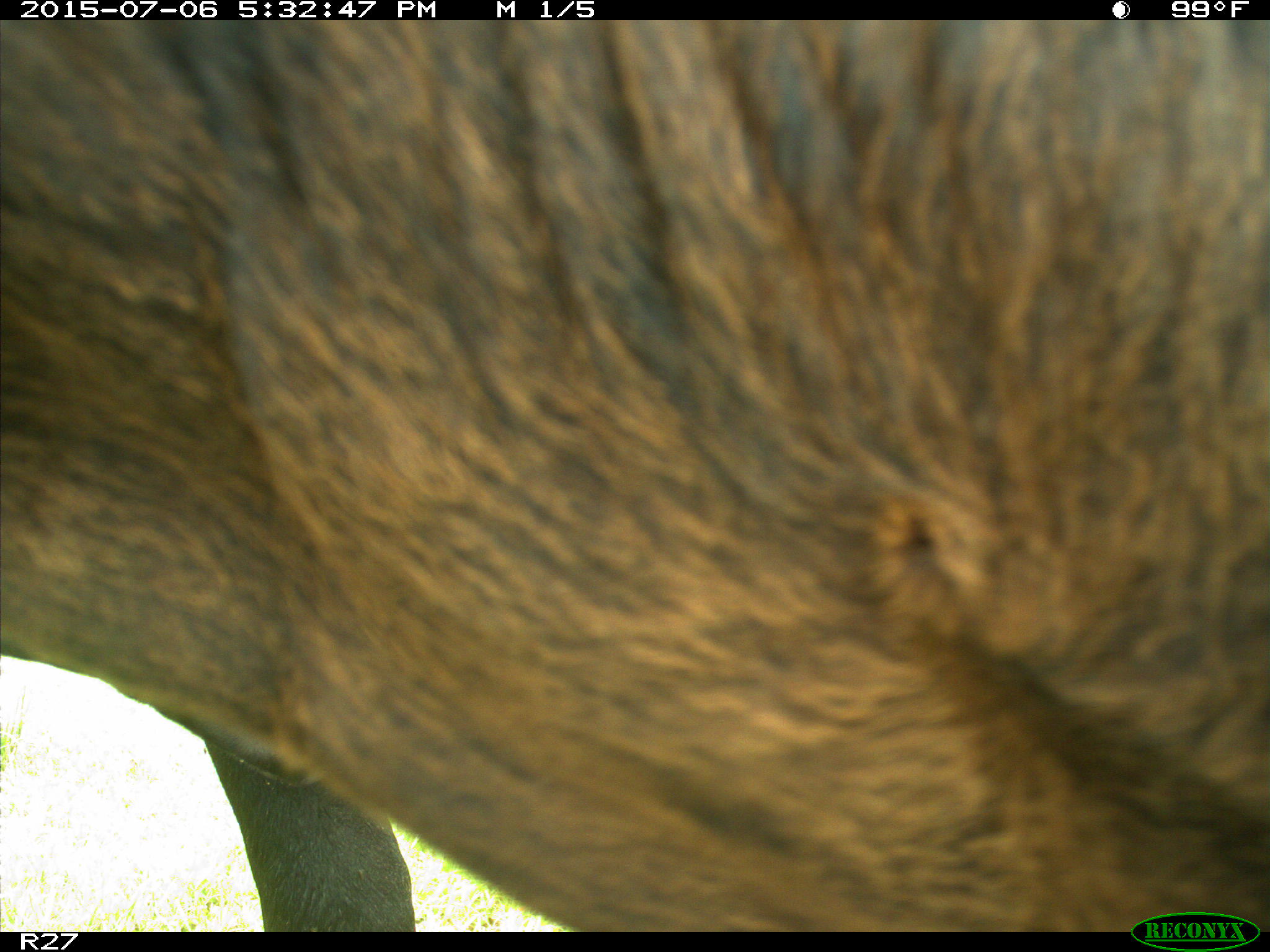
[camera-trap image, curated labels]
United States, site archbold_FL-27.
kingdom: Animalia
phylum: Chordata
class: Mammalia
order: Artiodactyla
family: Bovidae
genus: Bos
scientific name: Bos taurus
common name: domestic cow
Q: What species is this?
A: Bos taurus (domestic cow).